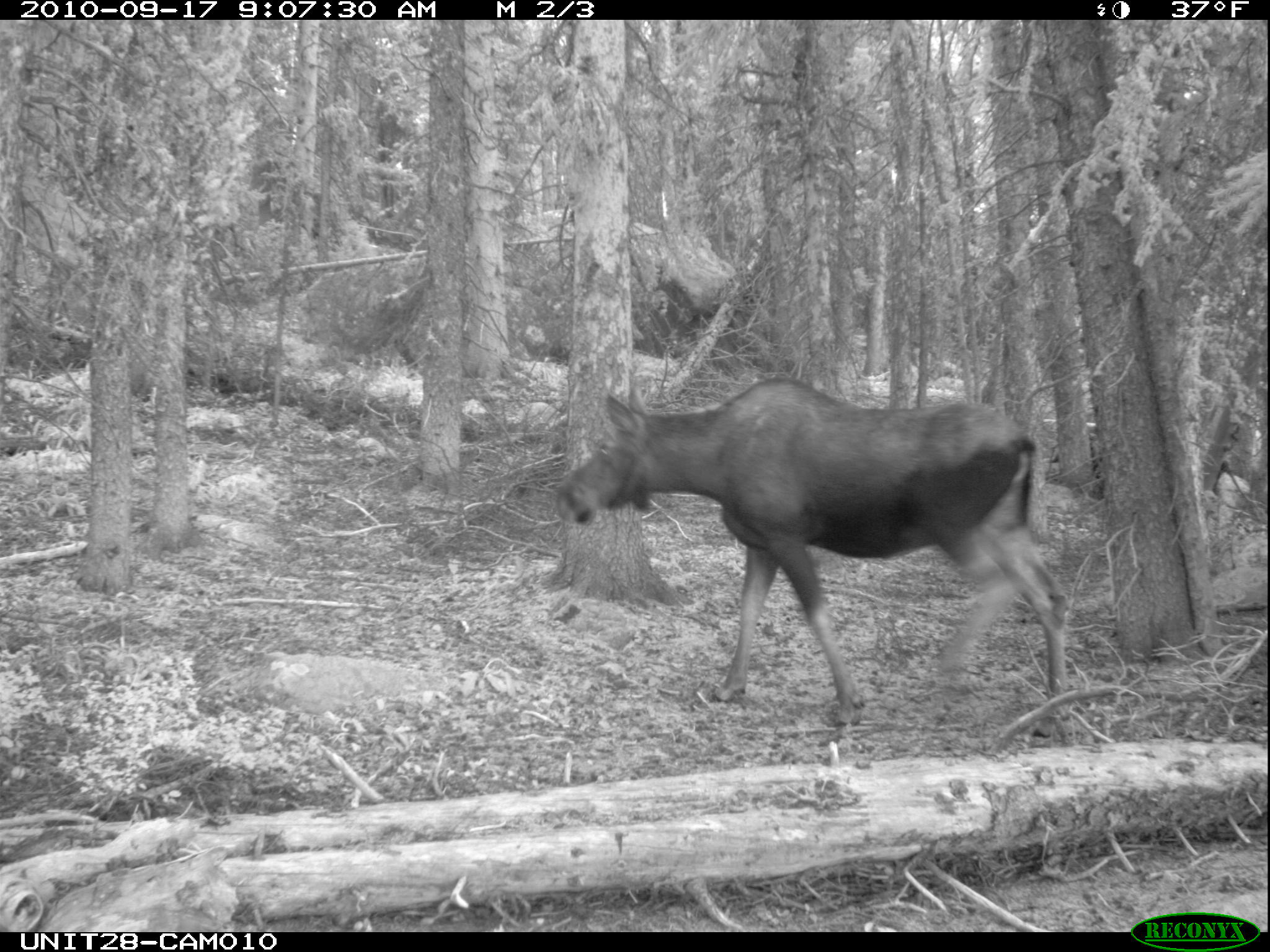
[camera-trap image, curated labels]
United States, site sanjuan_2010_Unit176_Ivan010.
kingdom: Animalia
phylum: Chordata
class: Mammalia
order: Artiodactyla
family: Cervidae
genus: Alces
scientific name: Alces alces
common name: moose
Alces alces (moose).